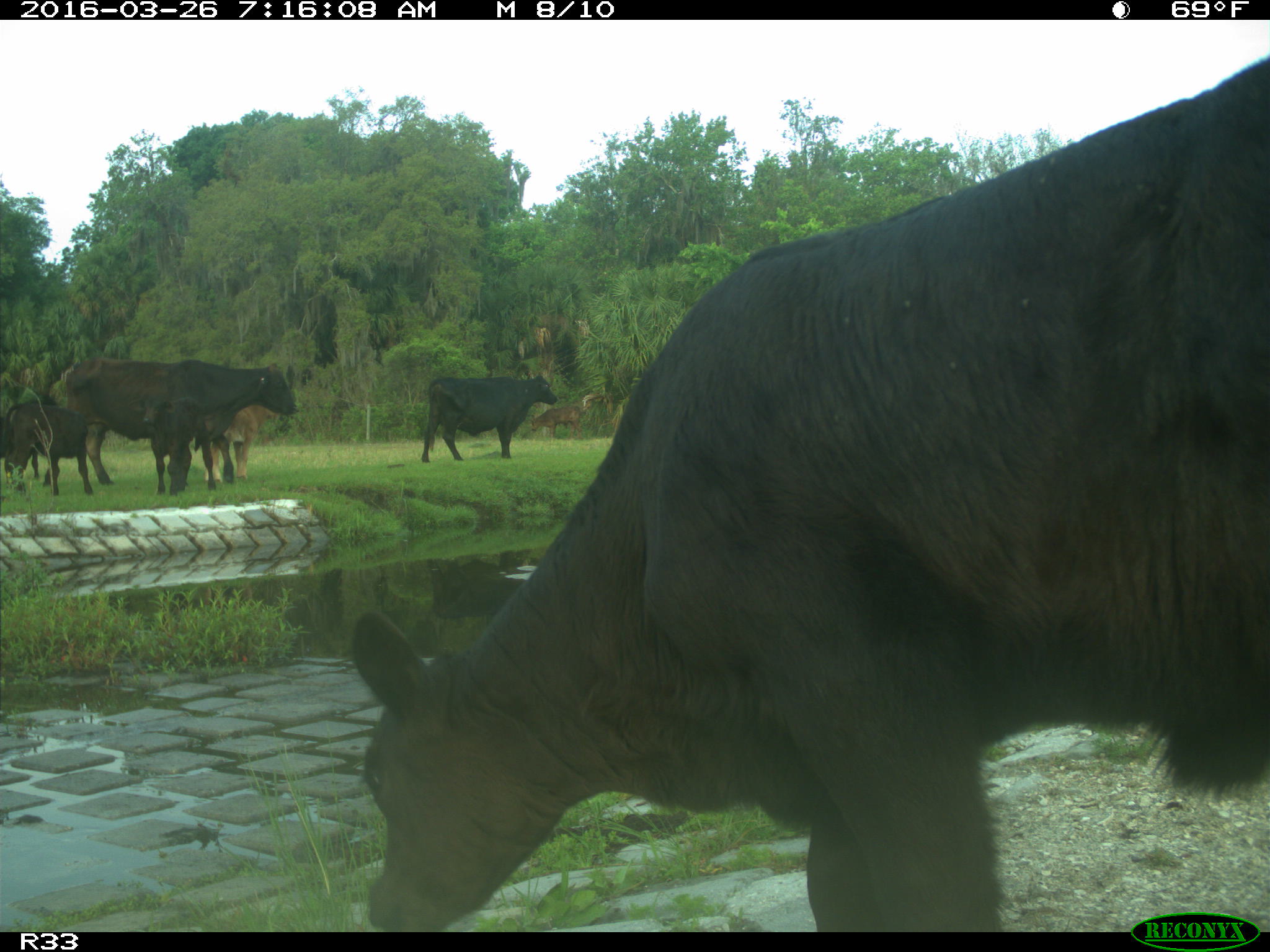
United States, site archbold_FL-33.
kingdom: Animalia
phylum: Chordata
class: Mammalia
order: Artiodactyla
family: Bovidae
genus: Bos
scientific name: Bos taurus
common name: domestic cow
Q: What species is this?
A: Bos taurus (domestic cow).